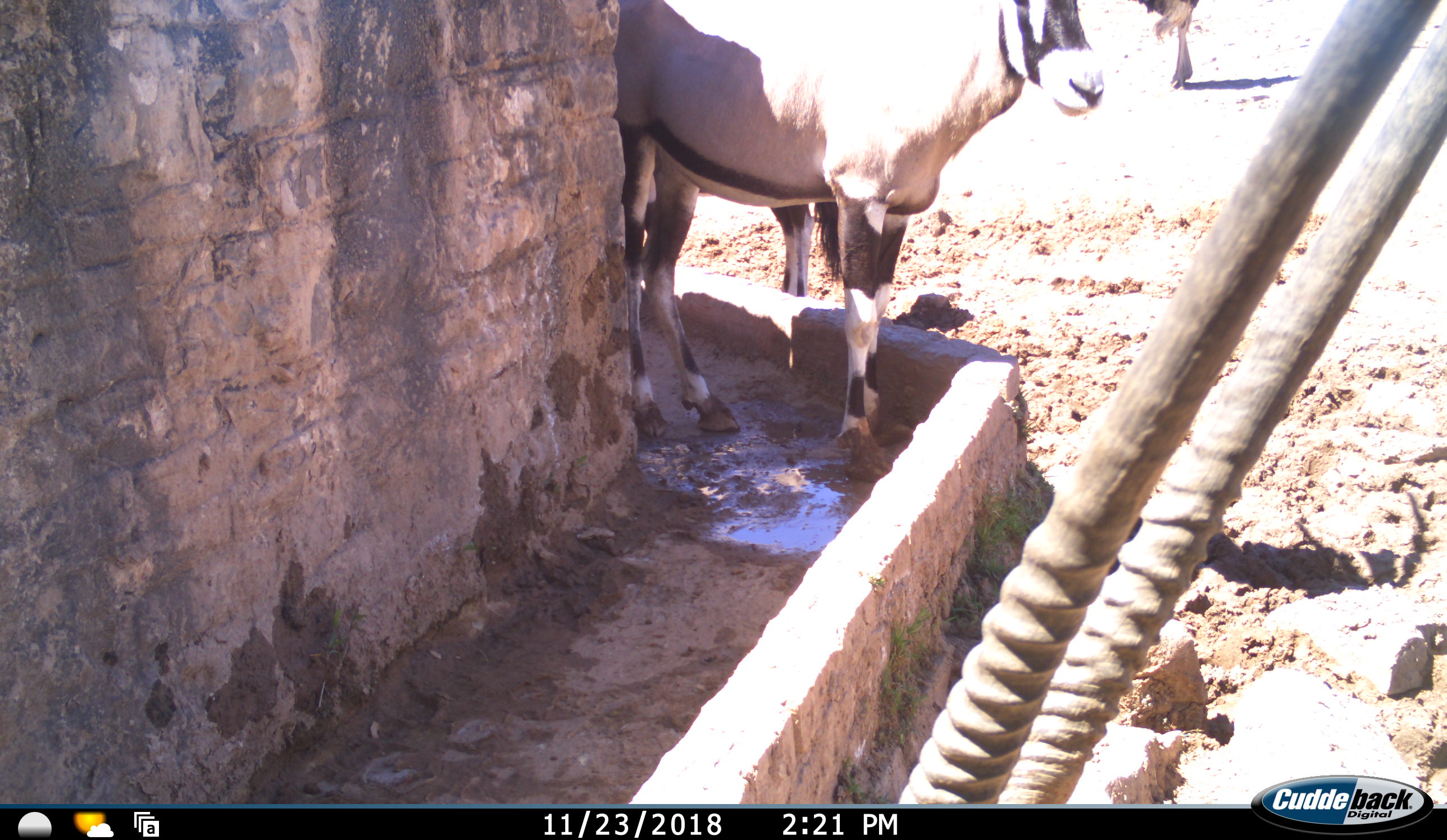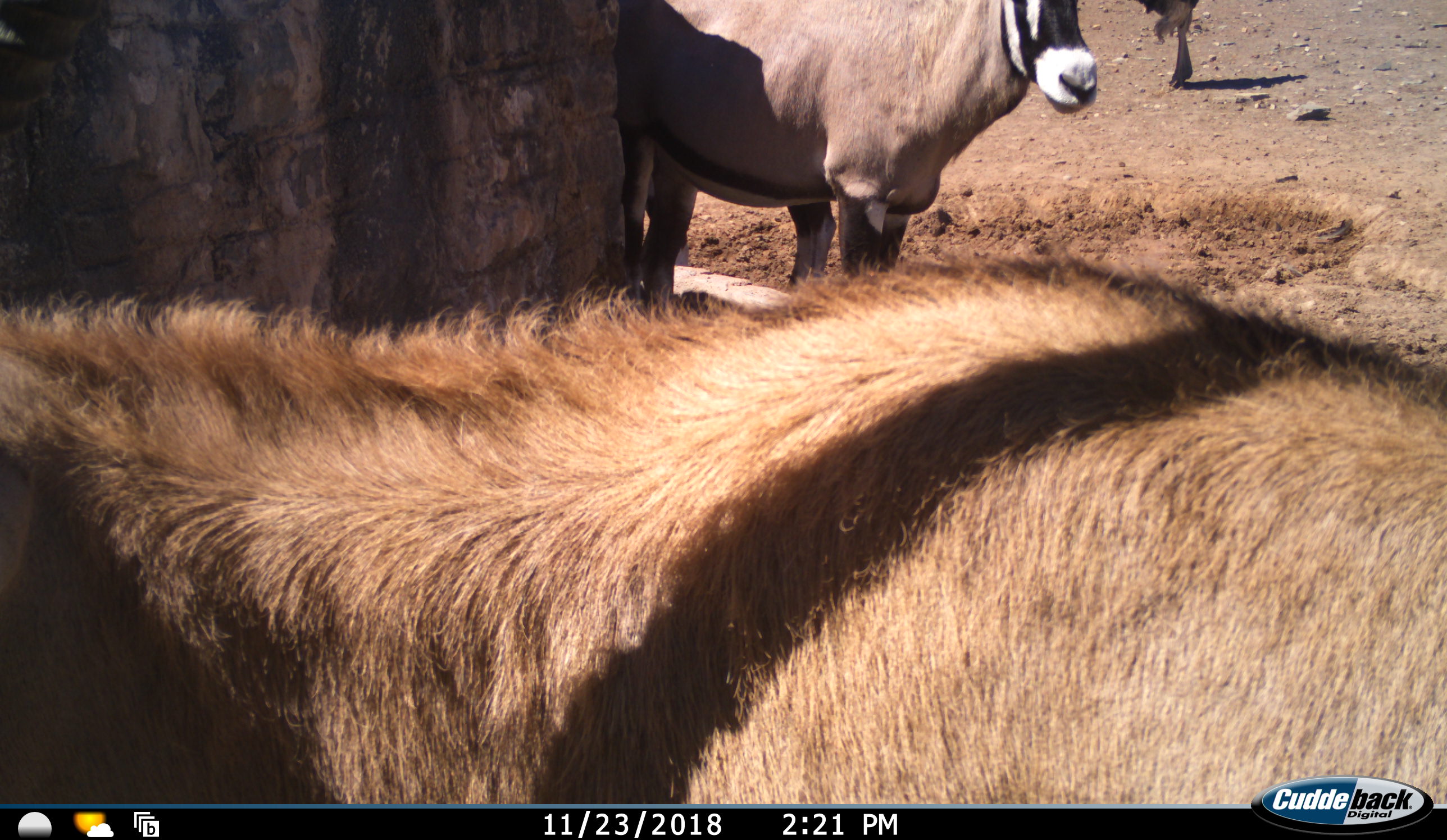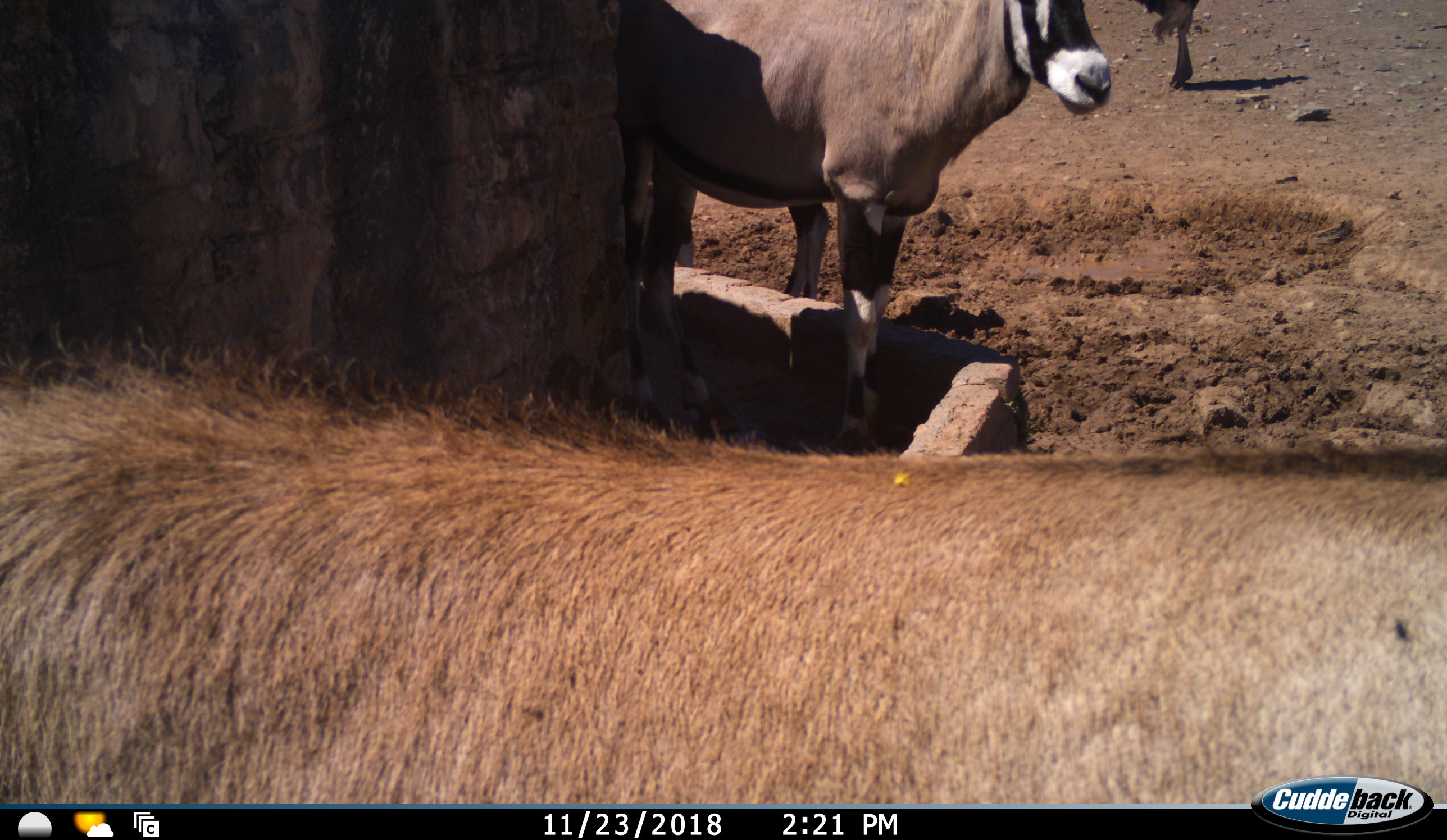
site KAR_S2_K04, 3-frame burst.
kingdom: Animalia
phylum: Chordata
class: Mammalia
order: Artiodactyla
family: Bovidae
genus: Oryx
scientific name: Oryx gazella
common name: gemsbok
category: oryx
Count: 2.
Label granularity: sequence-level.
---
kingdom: Animalia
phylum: Chordata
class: Aves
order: Struthioniformes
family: Struthionidae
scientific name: Struthionidae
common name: ostrich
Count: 1.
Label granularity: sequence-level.